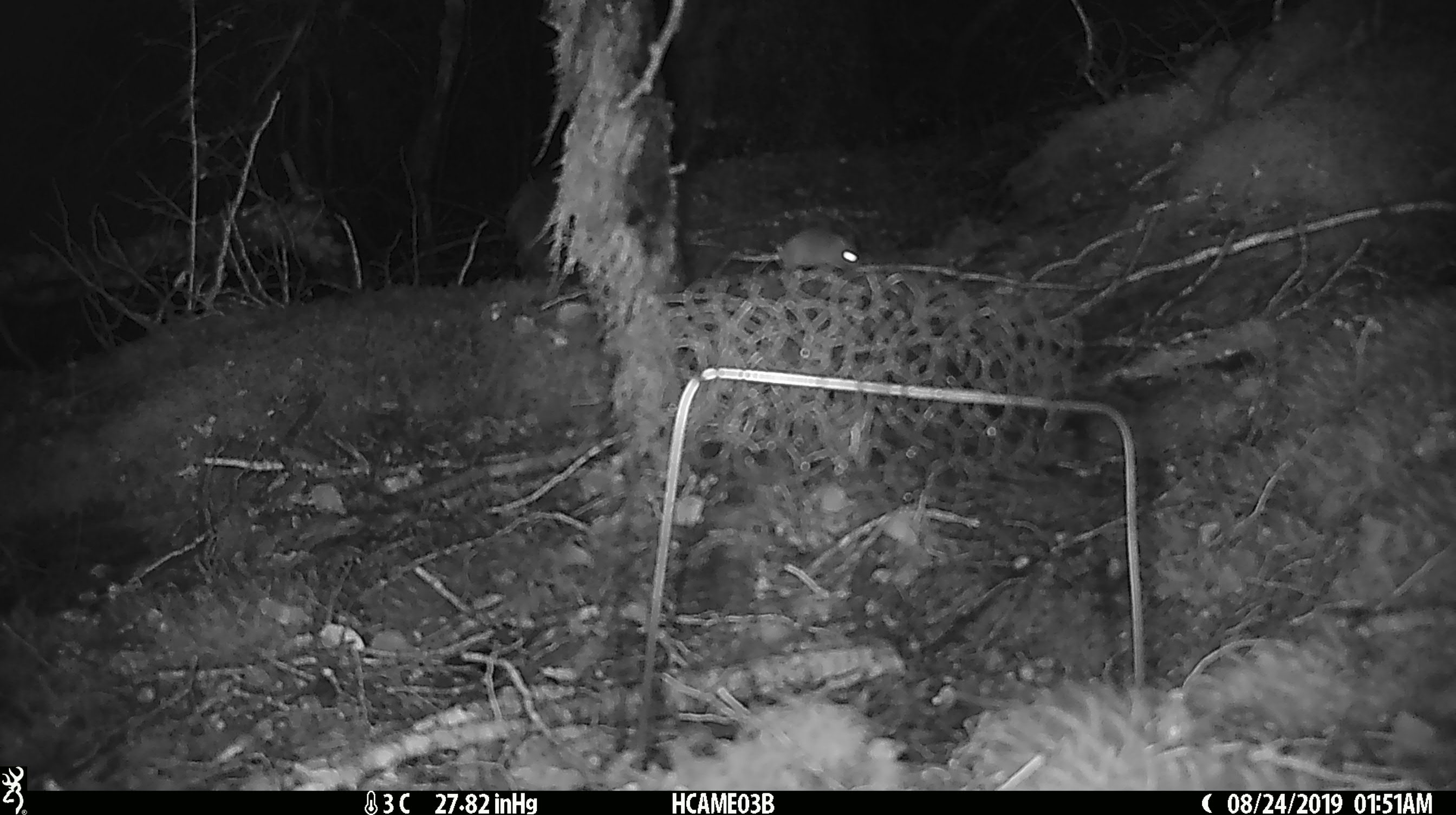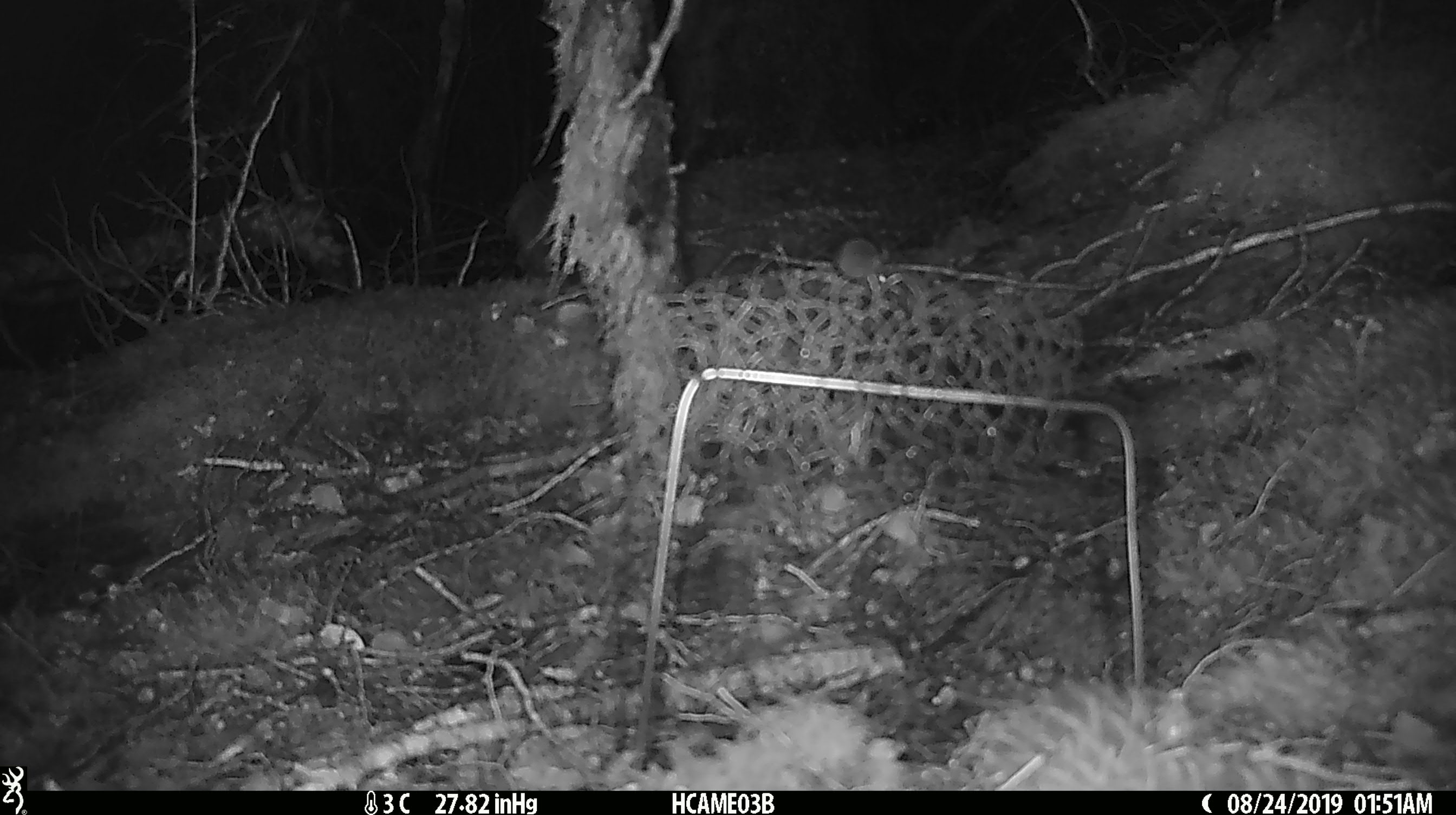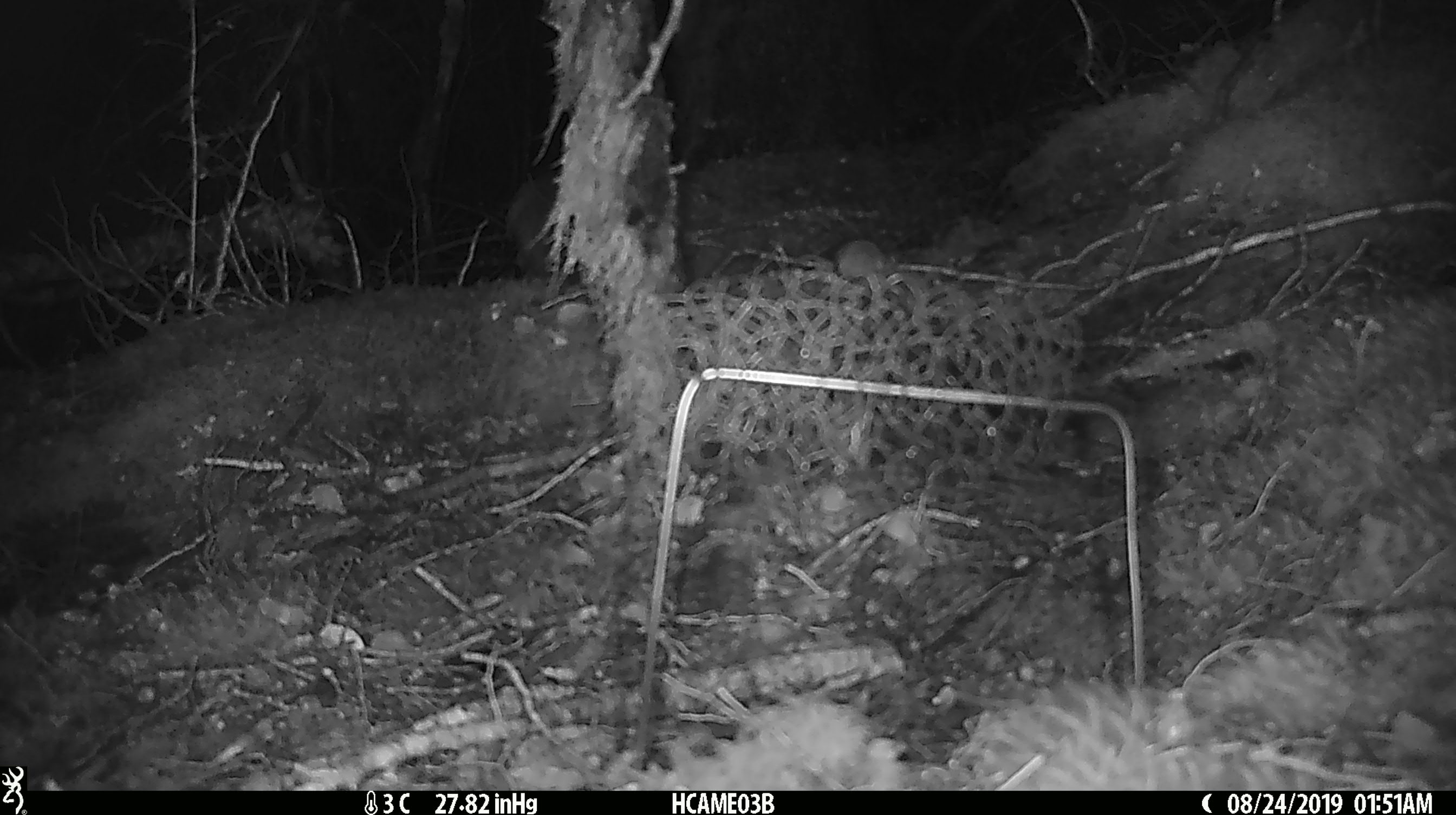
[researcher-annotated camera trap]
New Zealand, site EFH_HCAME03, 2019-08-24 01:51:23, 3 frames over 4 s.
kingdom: Animalia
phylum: Chordata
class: Mammalia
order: Rodentia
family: Muridae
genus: Mus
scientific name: Mus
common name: mouse